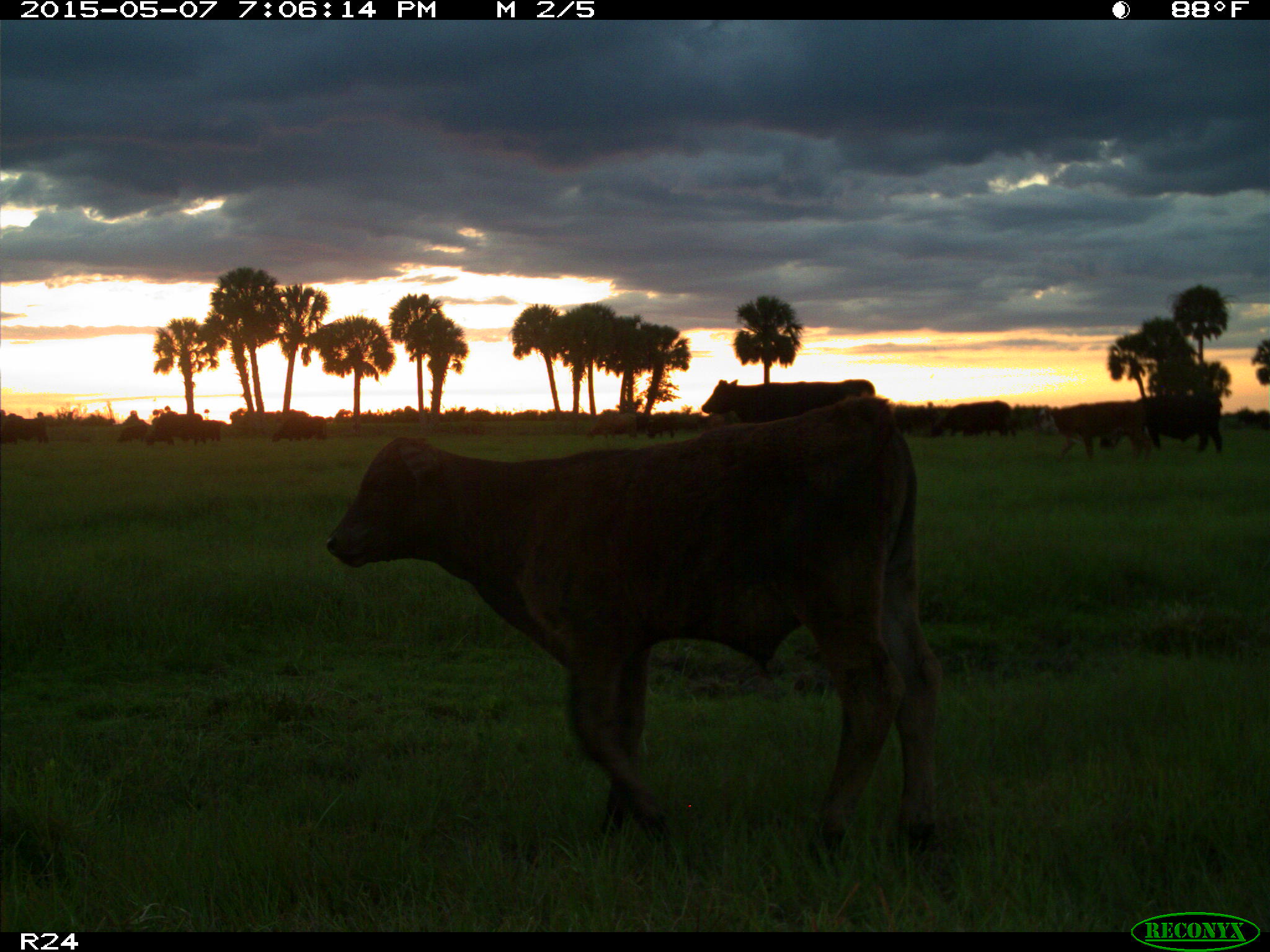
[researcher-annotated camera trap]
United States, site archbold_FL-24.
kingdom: Animalia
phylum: Chordata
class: Mammalia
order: Artiodactyla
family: Bovidae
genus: Bos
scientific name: Bos taurus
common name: domestic cow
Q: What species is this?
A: Bos taurus (domestic cow).